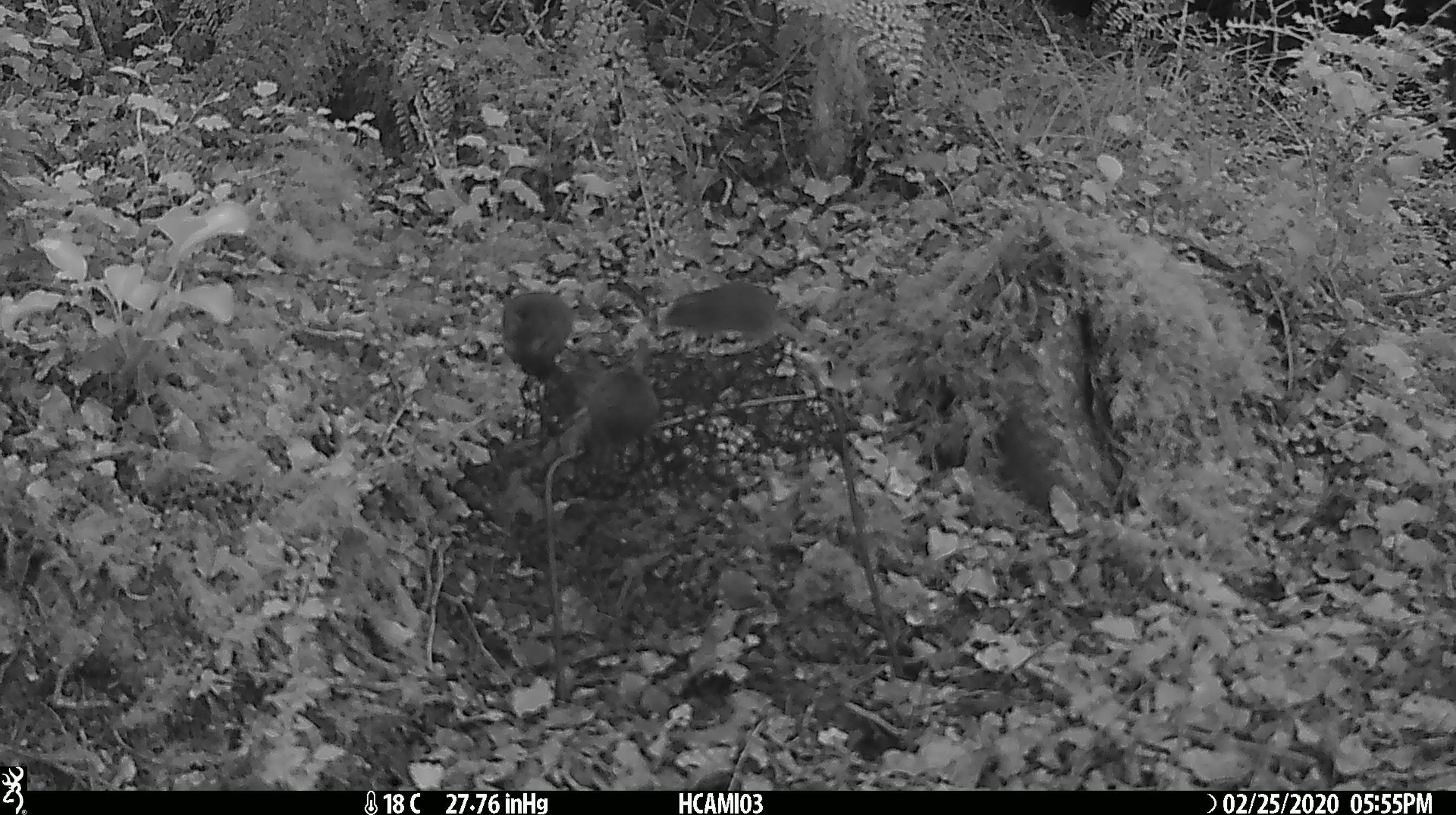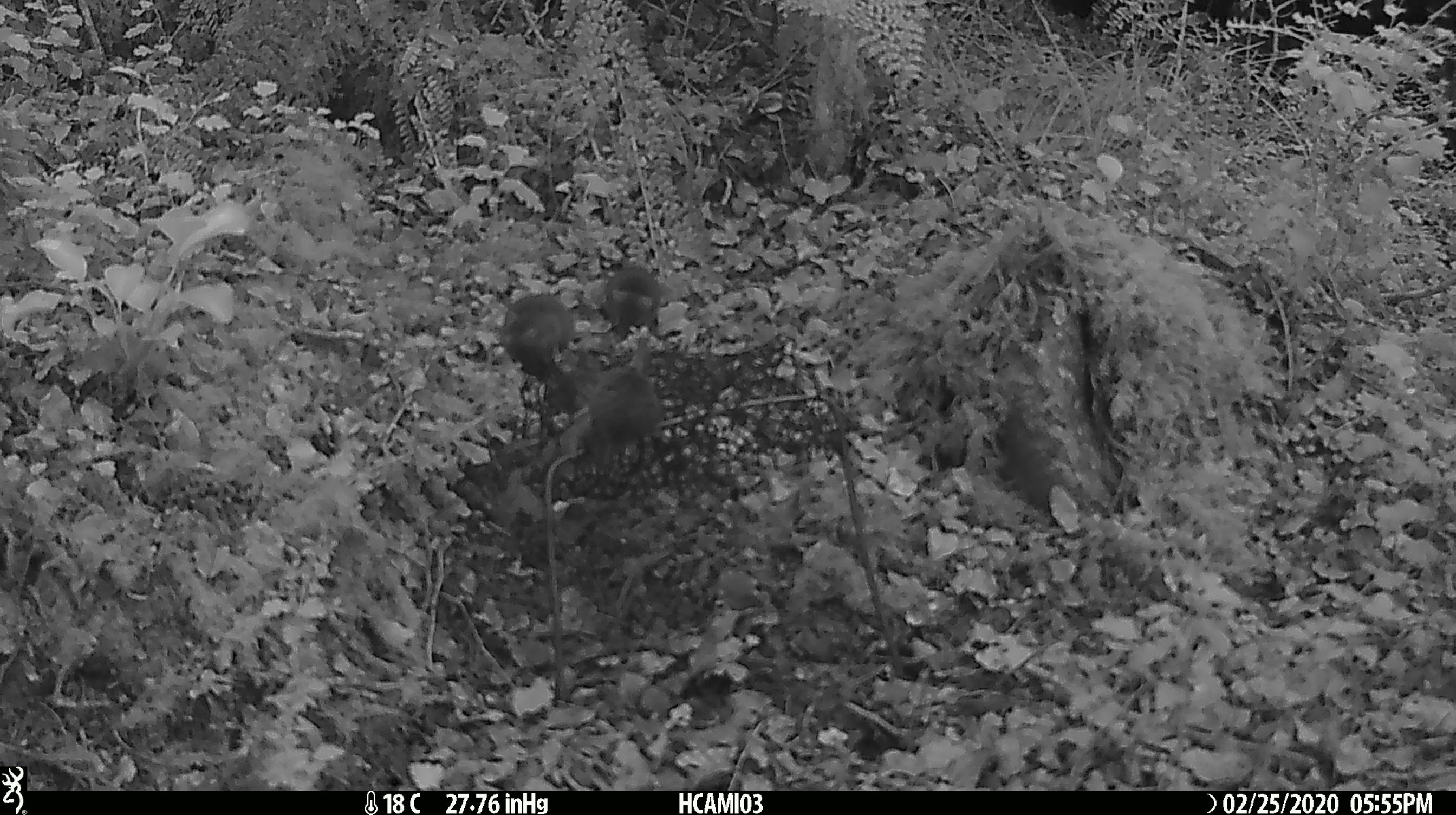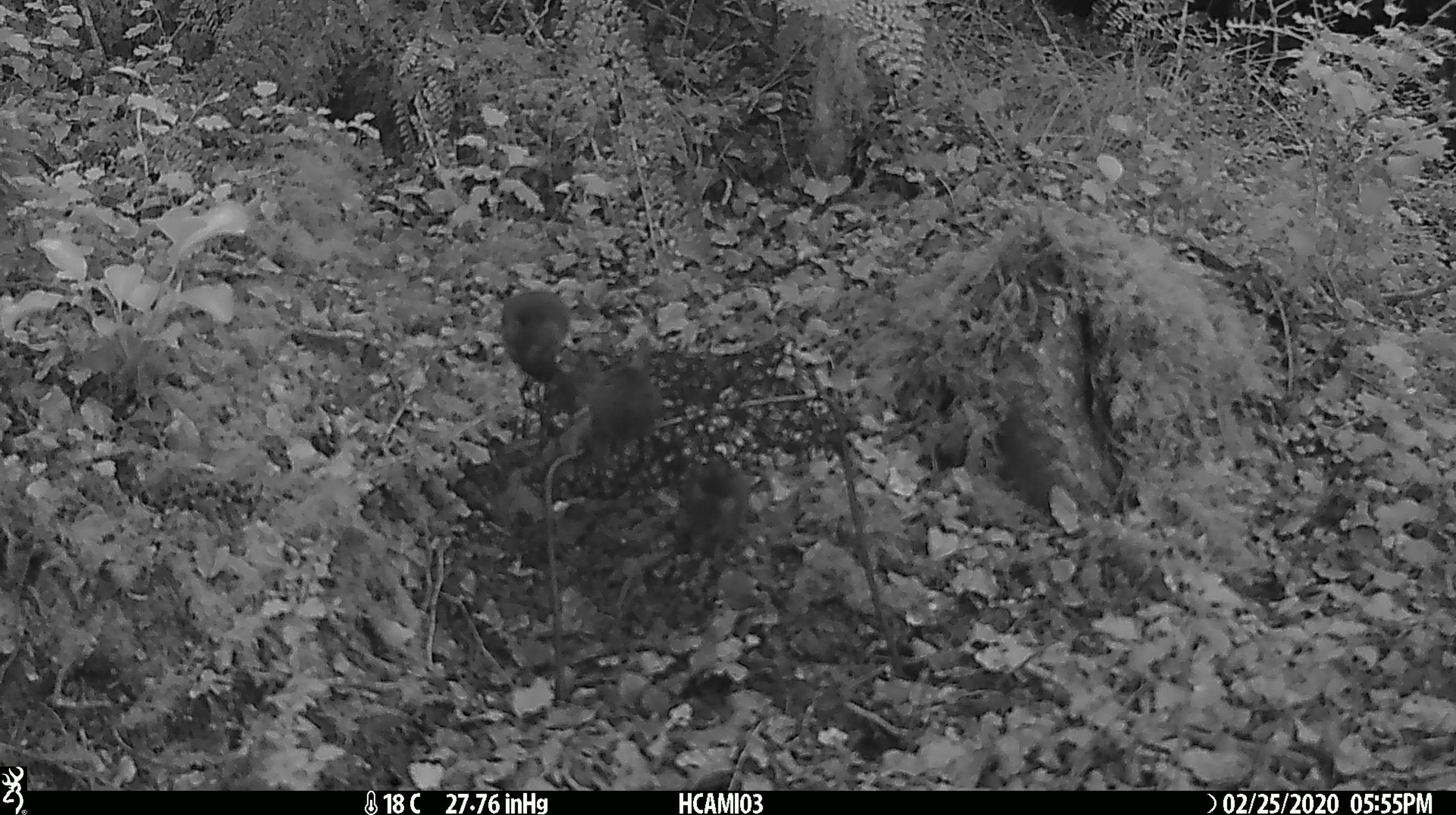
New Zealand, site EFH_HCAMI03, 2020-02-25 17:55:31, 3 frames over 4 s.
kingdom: Animalia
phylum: Chordata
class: Mammalia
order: Rodentia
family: Muridae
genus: Mus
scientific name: Mus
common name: mouse